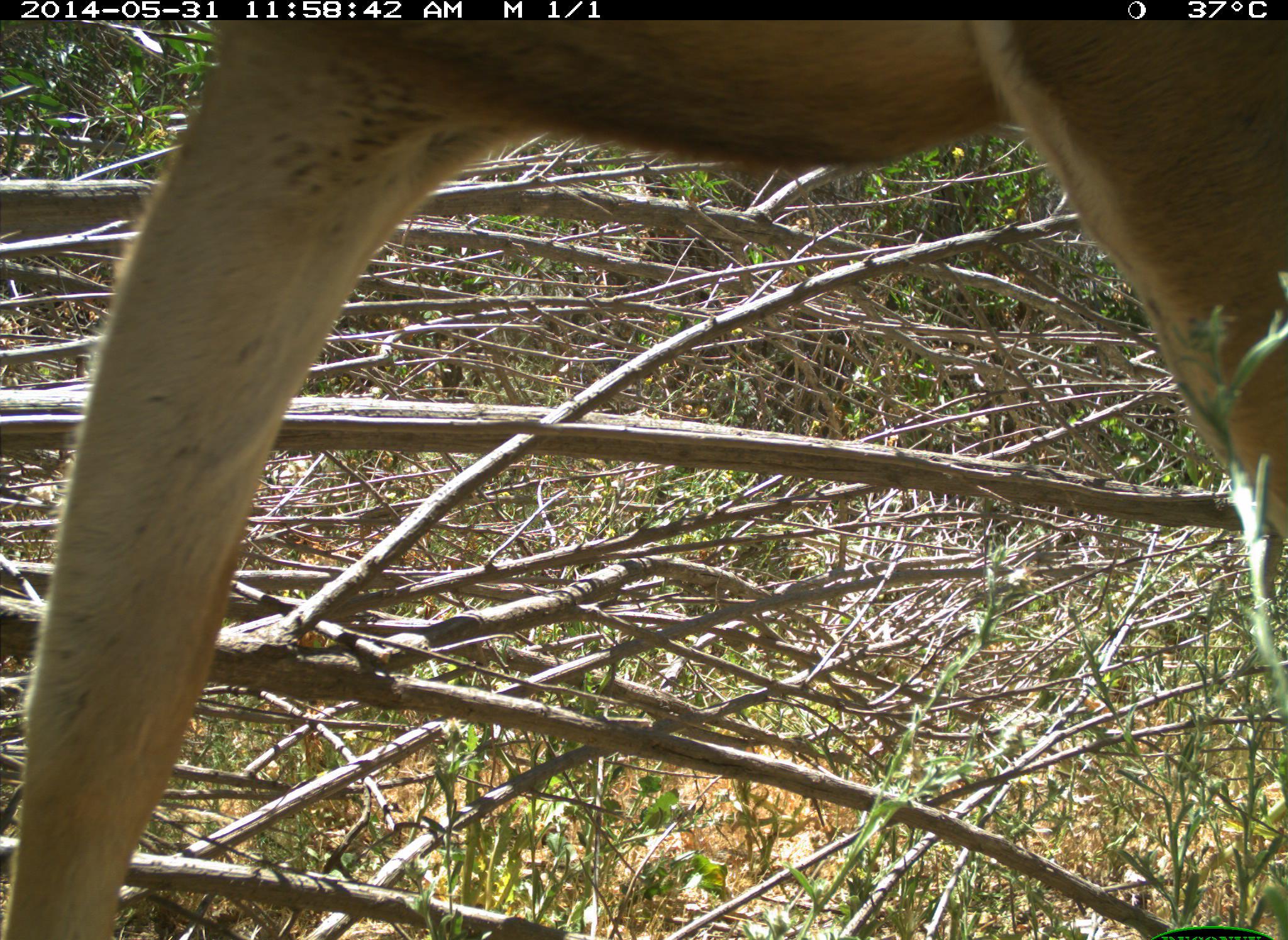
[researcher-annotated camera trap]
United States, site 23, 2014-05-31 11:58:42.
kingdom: Animalia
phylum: Chordata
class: Mammalia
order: Artiodactyla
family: Cervidae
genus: Odocoileus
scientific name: Odocoileus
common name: deer